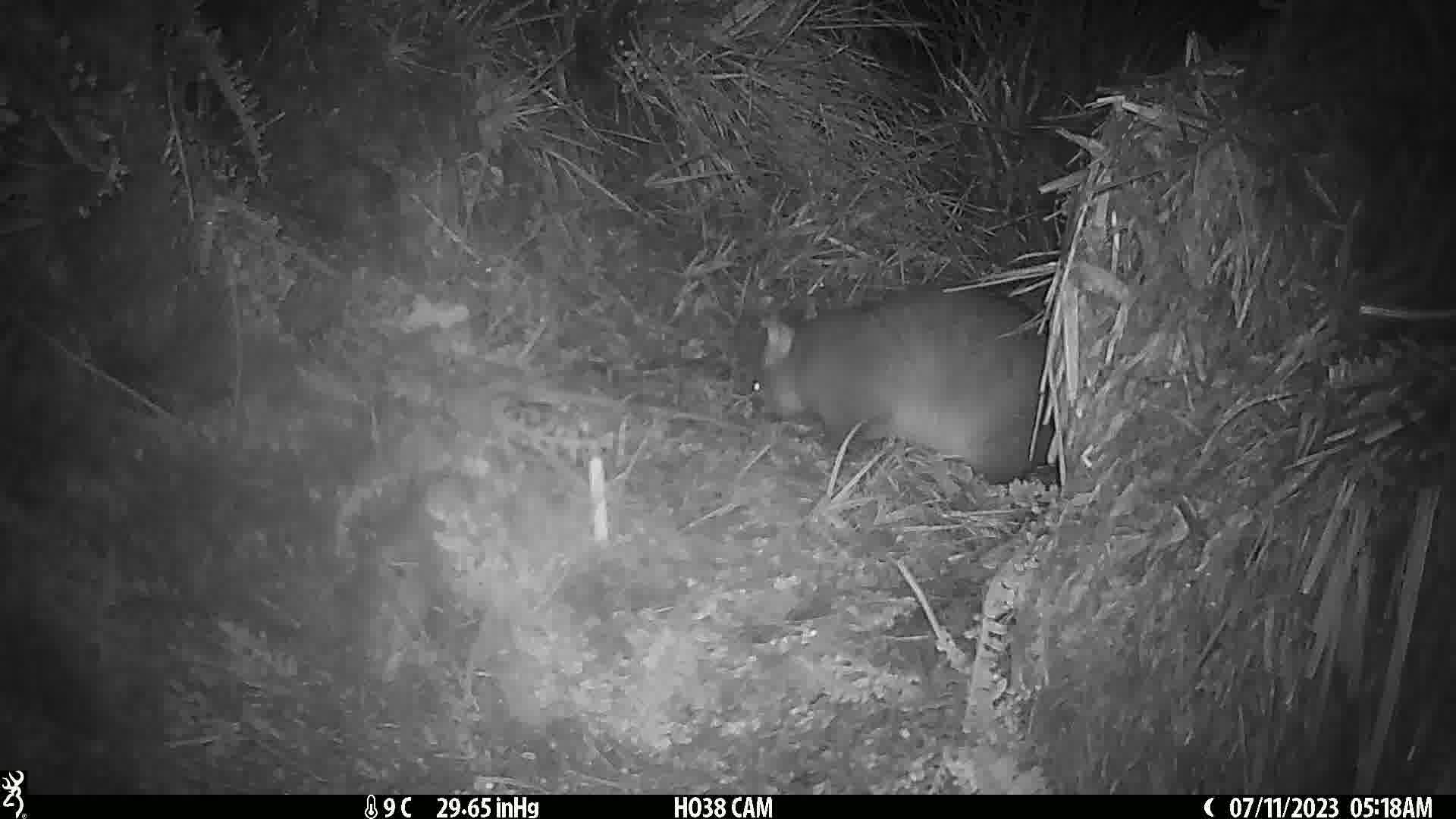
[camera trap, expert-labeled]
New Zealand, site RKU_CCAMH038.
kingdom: Animalia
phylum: Chordata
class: Mammalia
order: Diprotodontia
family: Phalangeridae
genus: Trichosurus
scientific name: Trichosurus vulpecula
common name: common brushtail possum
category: possum